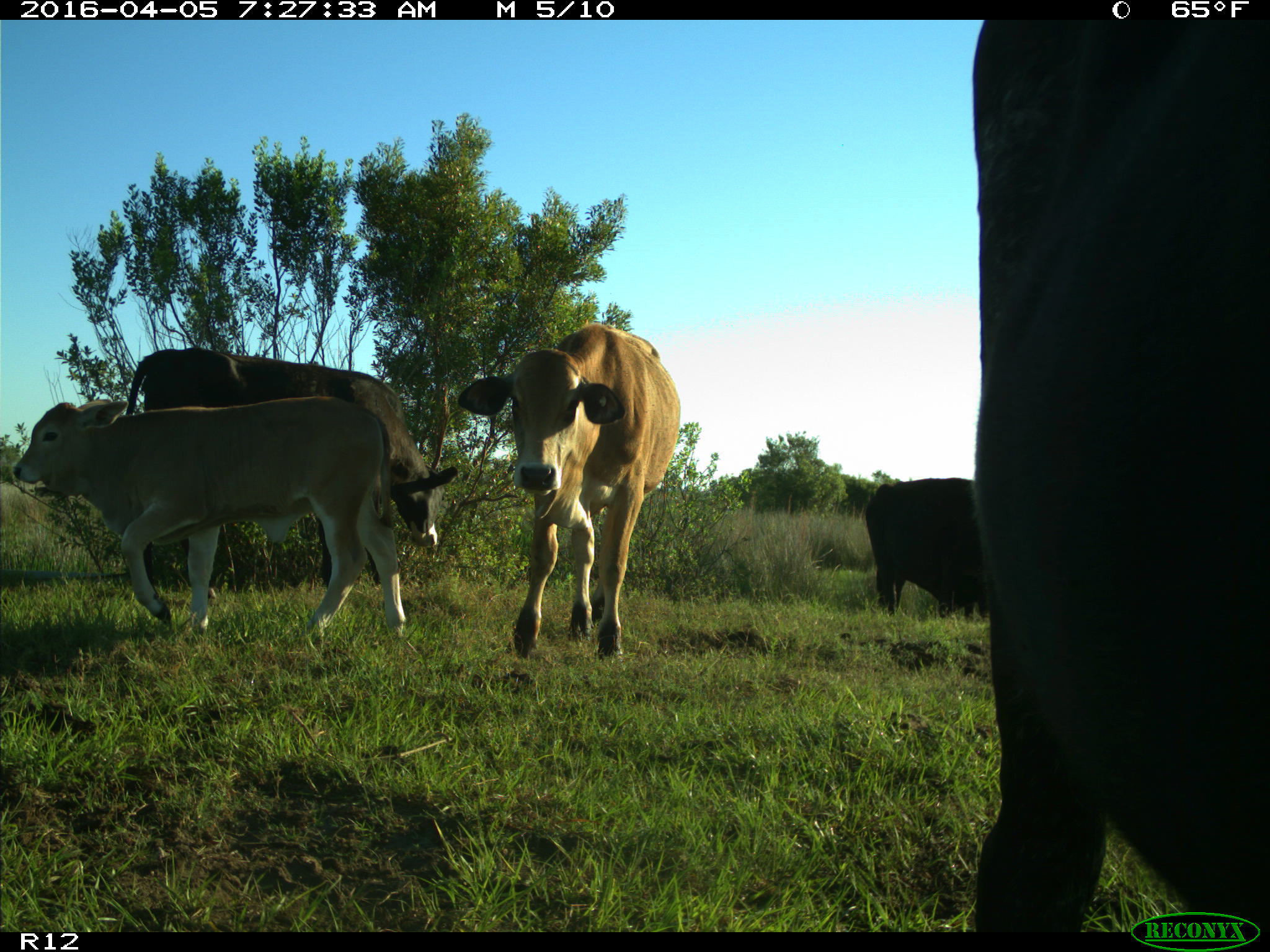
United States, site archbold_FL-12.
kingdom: Animalia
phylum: Chordata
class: Mammalia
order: Artiodactyla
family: Bovidae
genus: Bos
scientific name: Bos taurus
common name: domestic cow